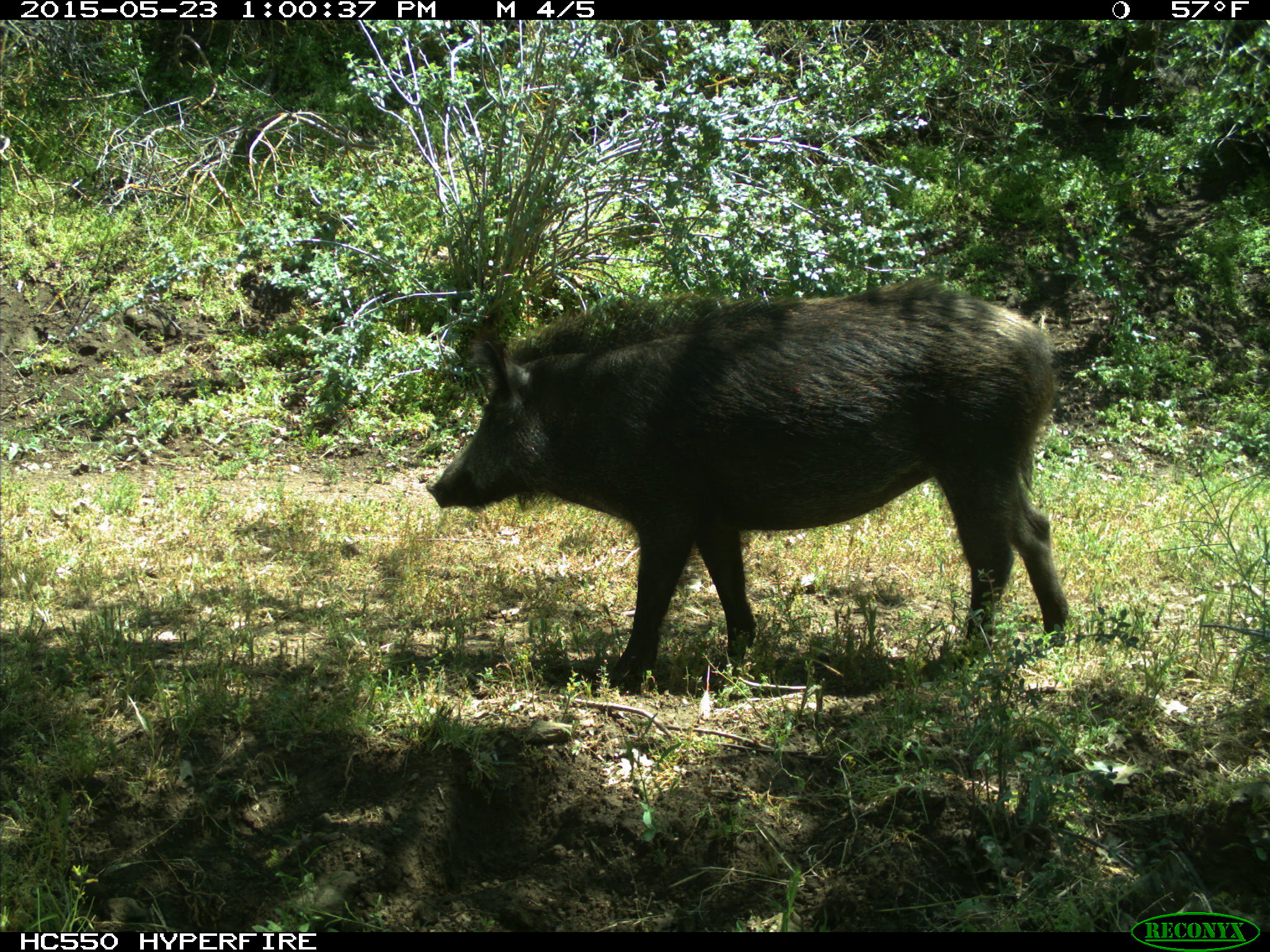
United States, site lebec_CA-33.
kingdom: Animalia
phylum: Chordata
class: Mammalia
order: Artiodactyla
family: Suidae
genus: Sus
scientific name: Sus scrofa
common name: wild boar